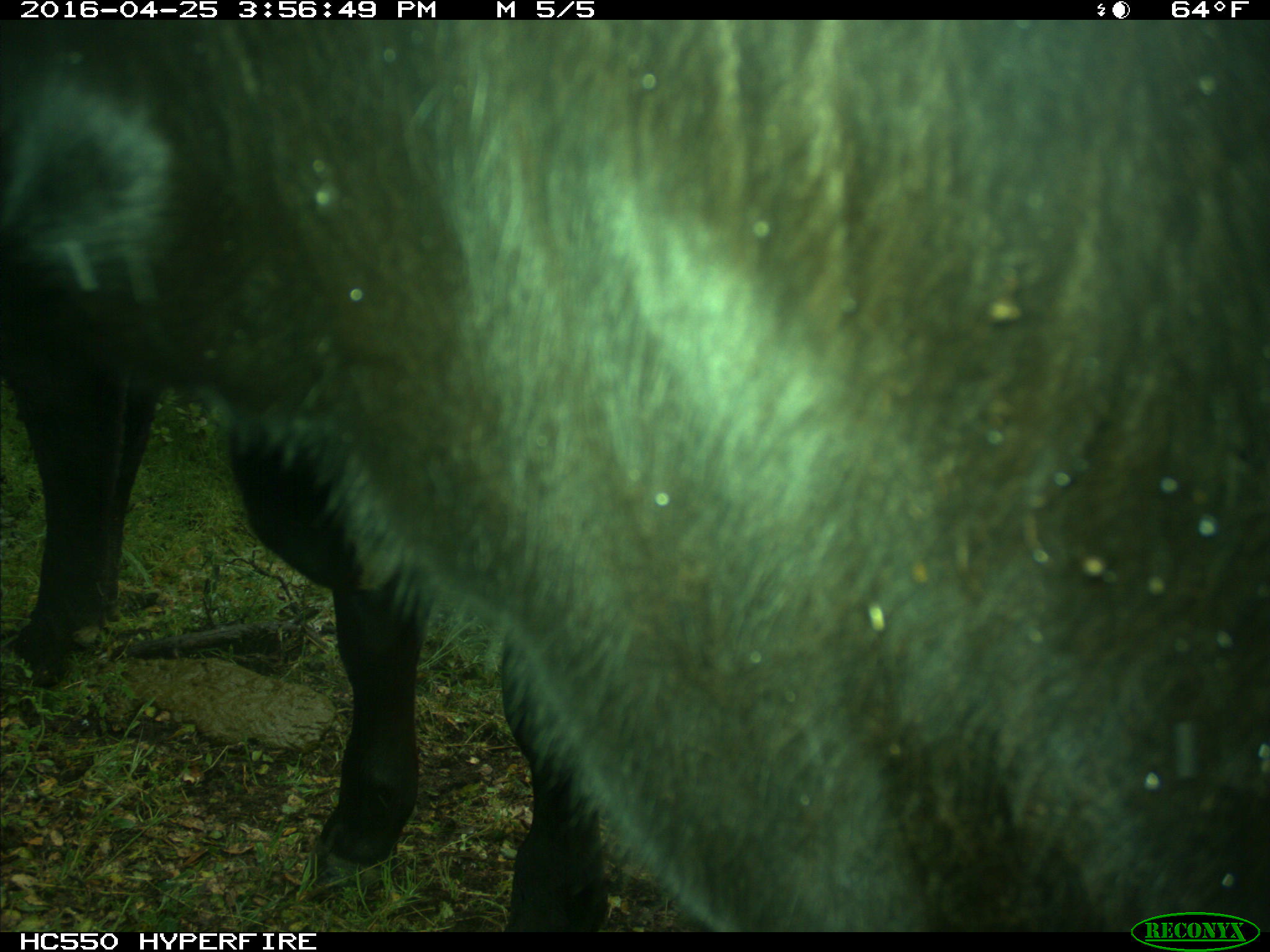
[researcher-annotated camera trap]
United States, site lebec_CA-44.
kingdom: Animalia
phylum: Chordata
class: Mammalia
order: Artiodactyla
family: Bovidae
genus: Bos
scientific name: Bos taurus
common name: domestic cow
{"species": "Bos taurus (domestic cow)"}